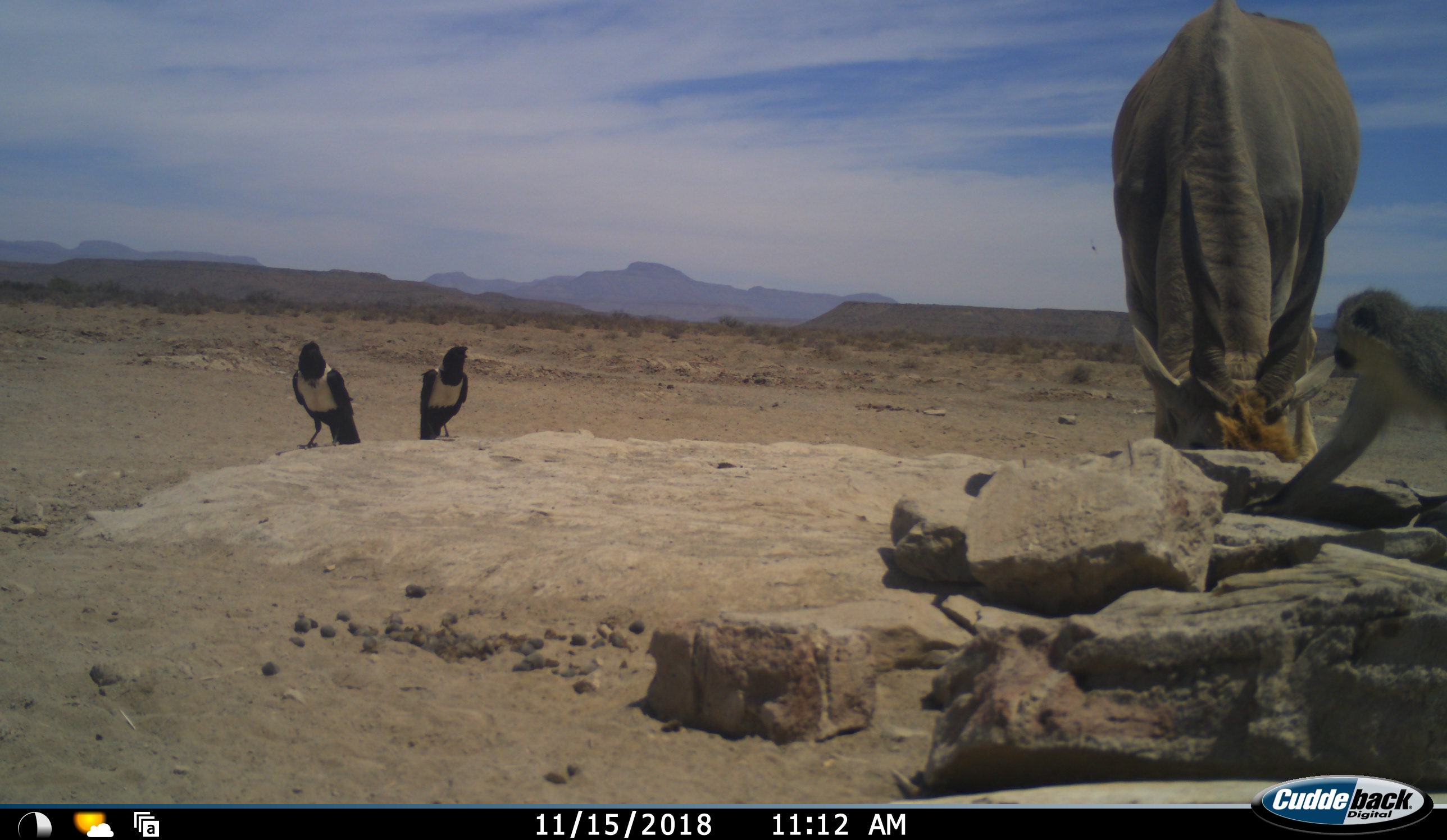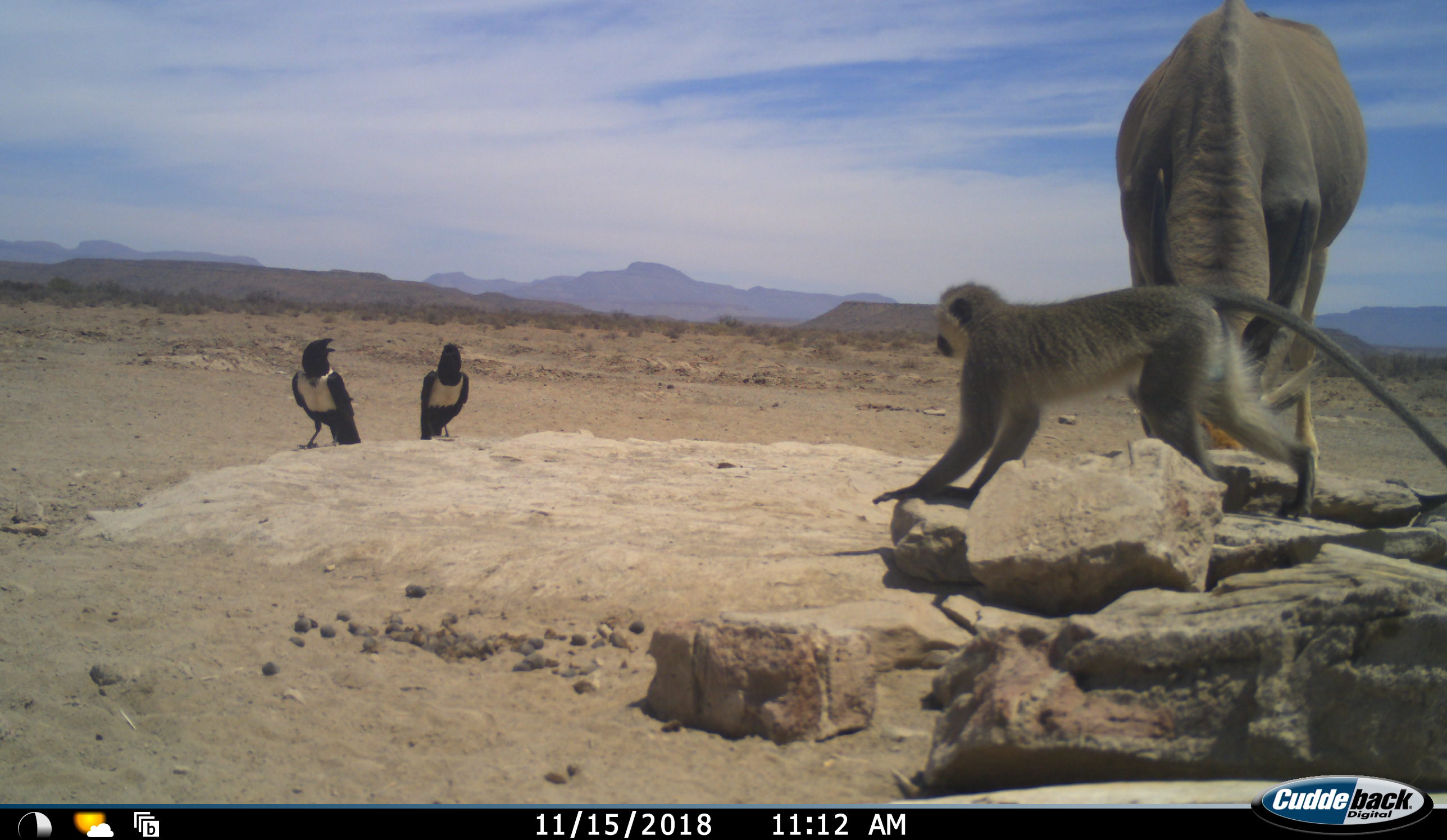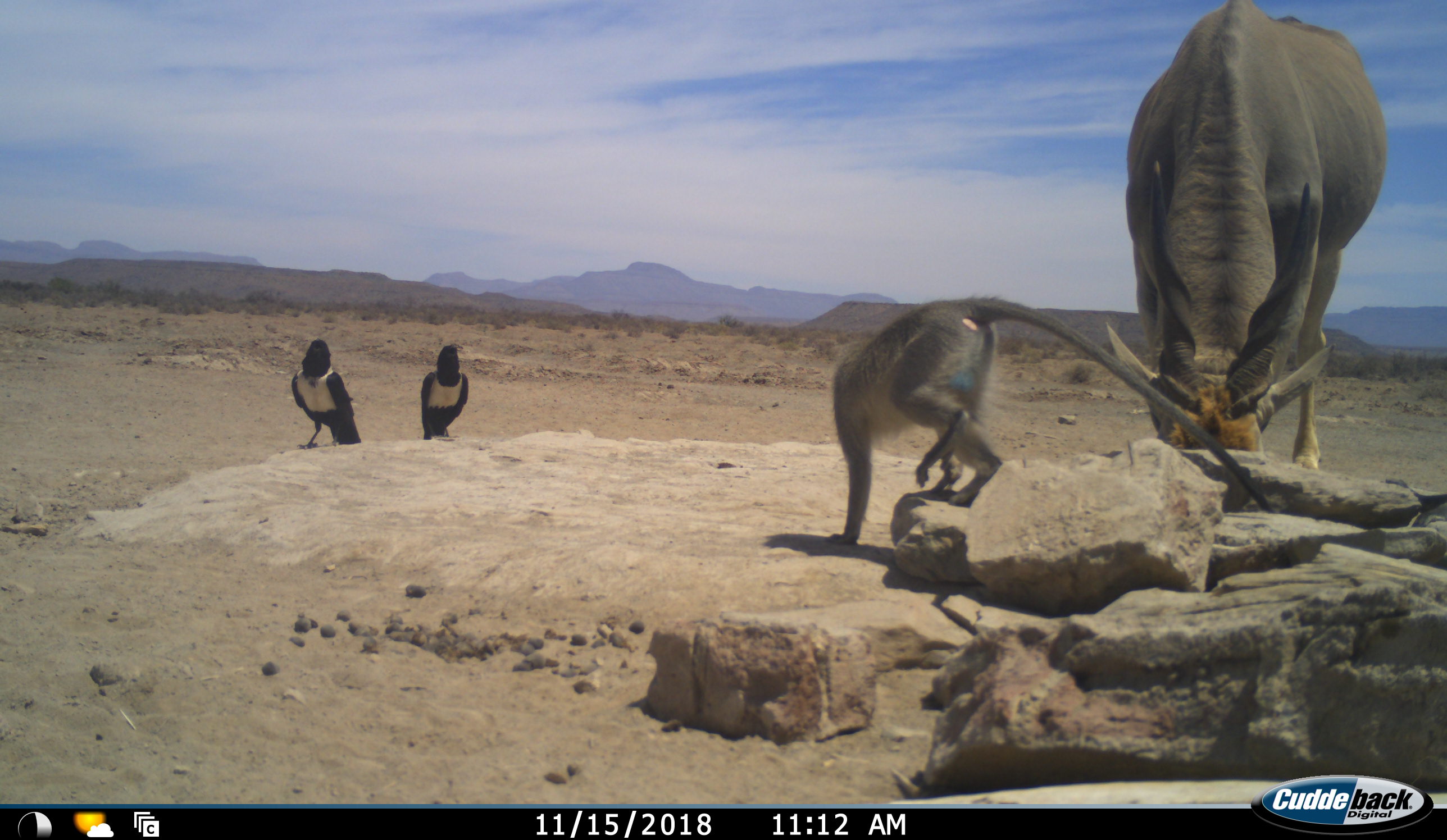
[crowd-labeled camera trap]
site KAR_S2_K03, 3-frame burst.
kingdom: Animalia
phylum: Chordata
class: Aves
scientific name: Aves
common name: bird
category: birdother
Birdother (bird) (Aves), count 2. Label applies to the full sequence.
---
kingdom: Animalia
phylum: Chordata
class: Mammalia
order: Artiodactyla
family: Bovidae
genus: Tragelaphus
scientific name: Tragelaphus oryx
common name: eland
Eland (Tragelaphus oryx), count 1. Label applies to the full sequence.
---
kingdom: Animalia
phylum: Chordata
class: Mammalia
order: Primates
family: Cercopithecidae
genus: Chlorocebus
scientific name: Chlorocebus pygerythrus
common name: vervet monkey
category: monkeyvervet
Monkeyvervet (vervet monkey) (Chlorocebus pygerythrus), count 1. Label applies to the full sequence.